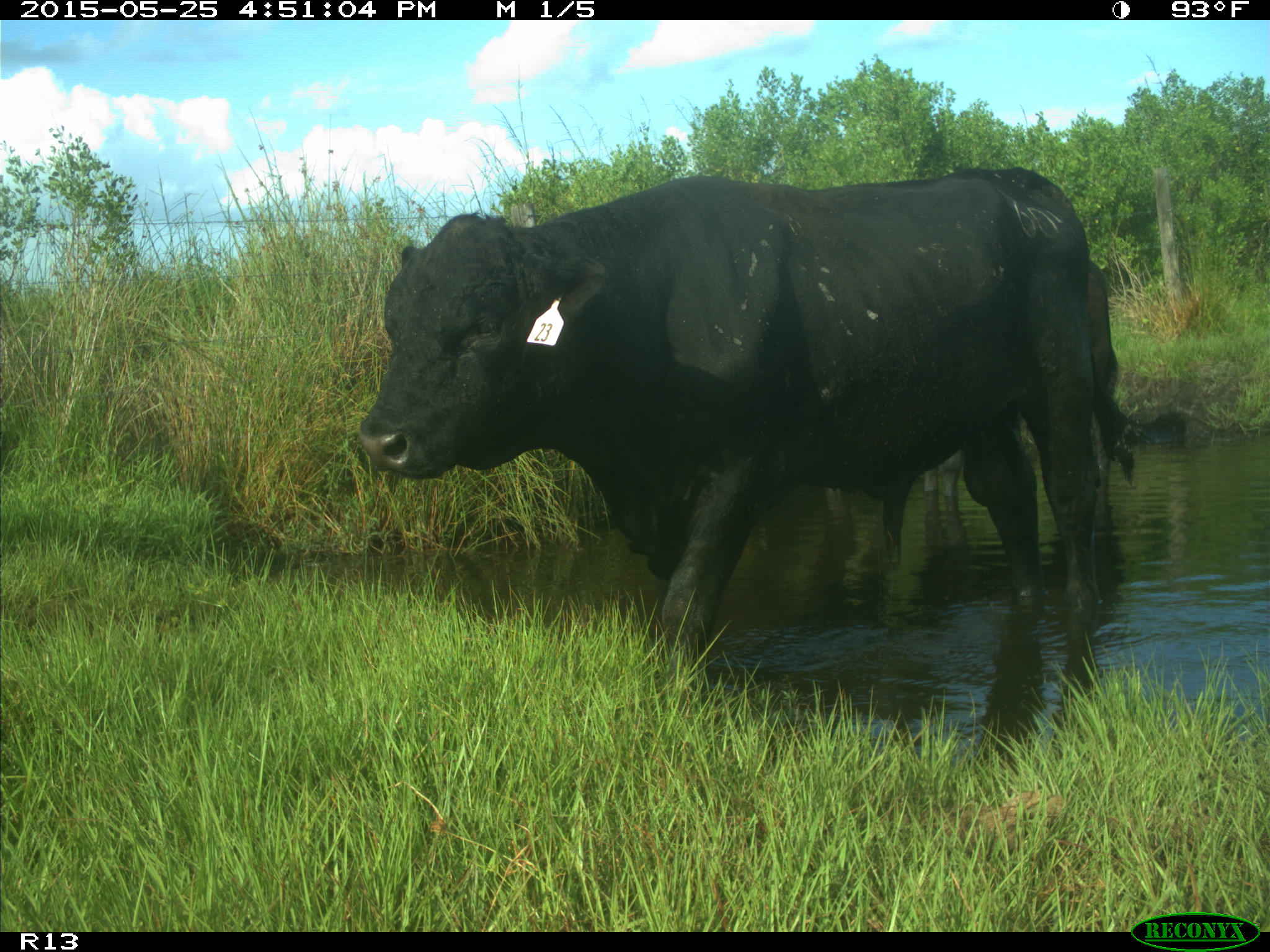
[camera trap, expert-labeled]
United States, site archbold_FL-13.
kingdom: Animalia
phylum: Chordata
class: Mammalia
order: Artiodactyla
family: Bovidae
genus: Bos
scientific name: Bos taurus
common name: domestic cow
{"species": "Bos taurus (domestic cow)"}